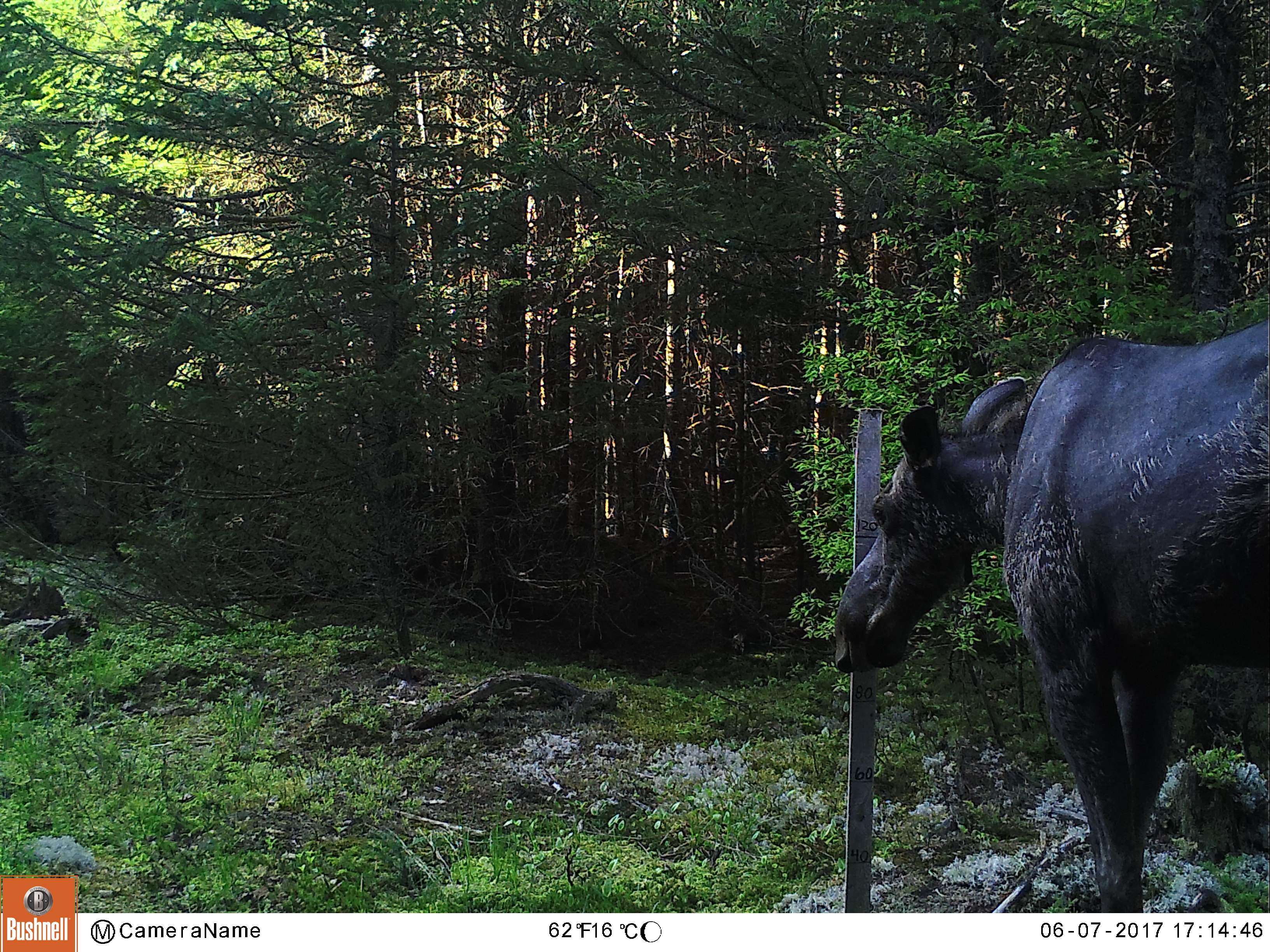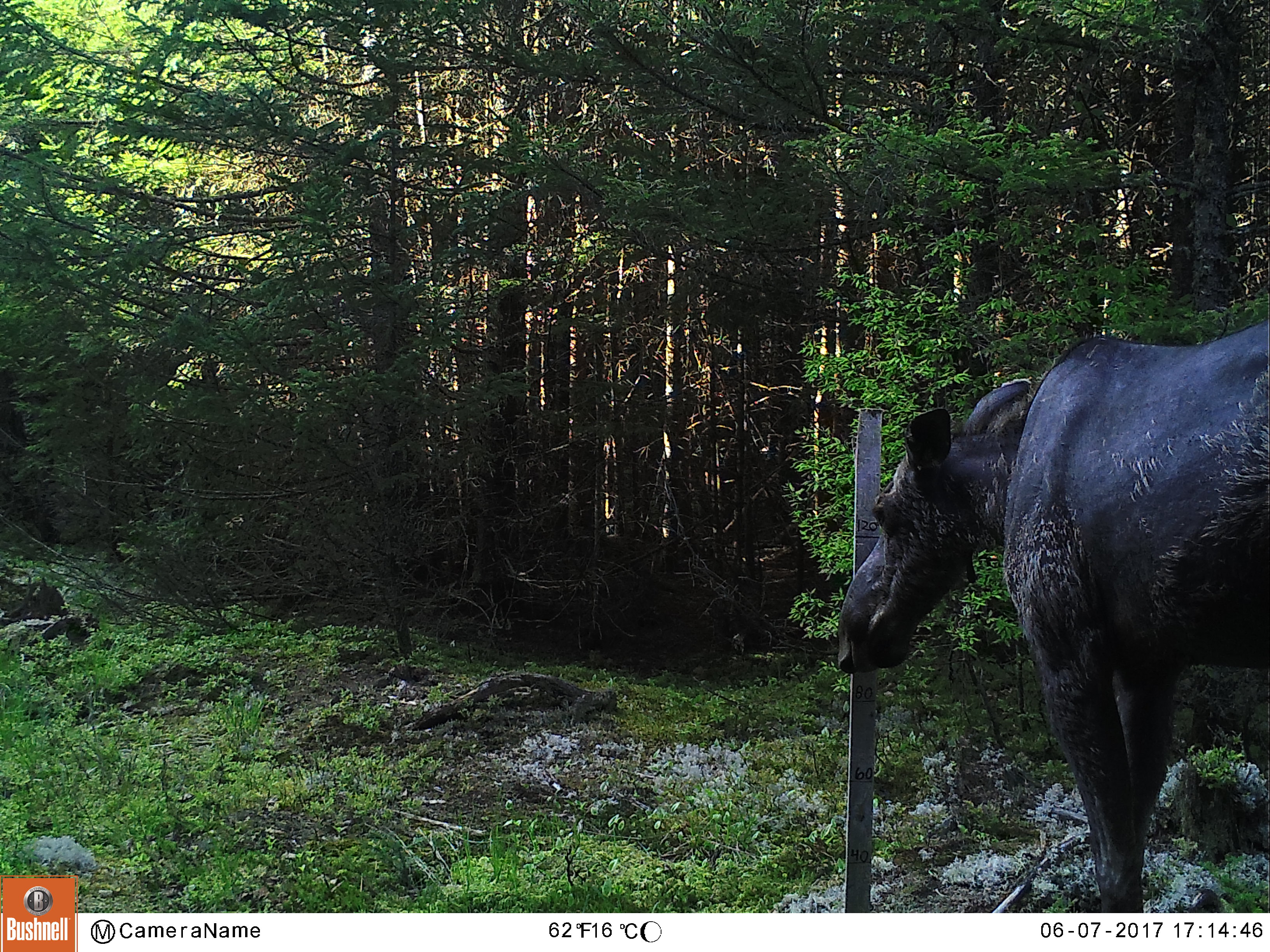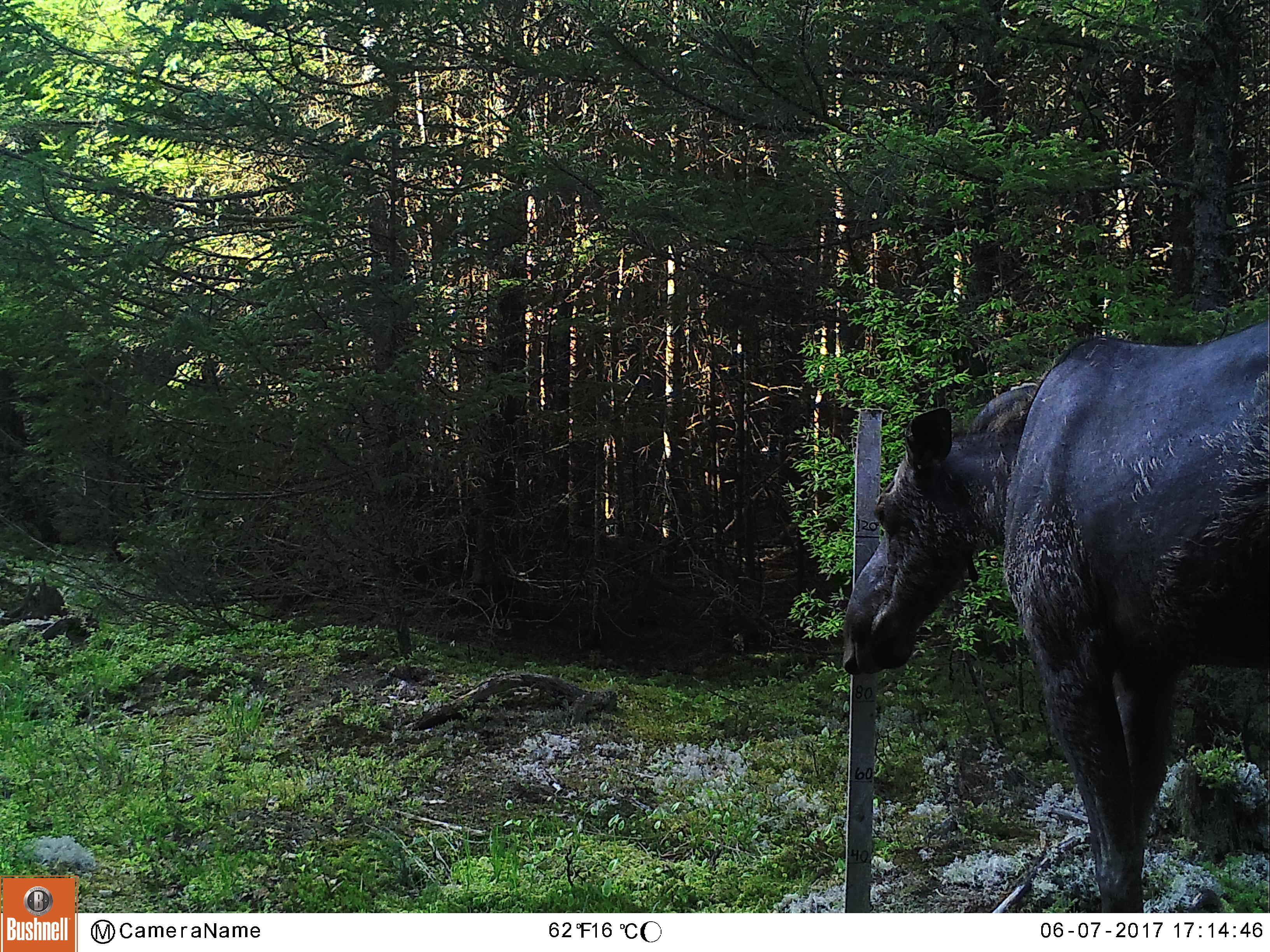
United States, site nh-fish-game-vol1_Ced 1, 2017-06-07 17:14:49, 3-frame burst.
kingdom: Animalia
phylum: Chordata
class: Mammalia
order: Artiodactyla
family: Cervidae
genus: Alces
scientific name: Alces alces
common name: moose